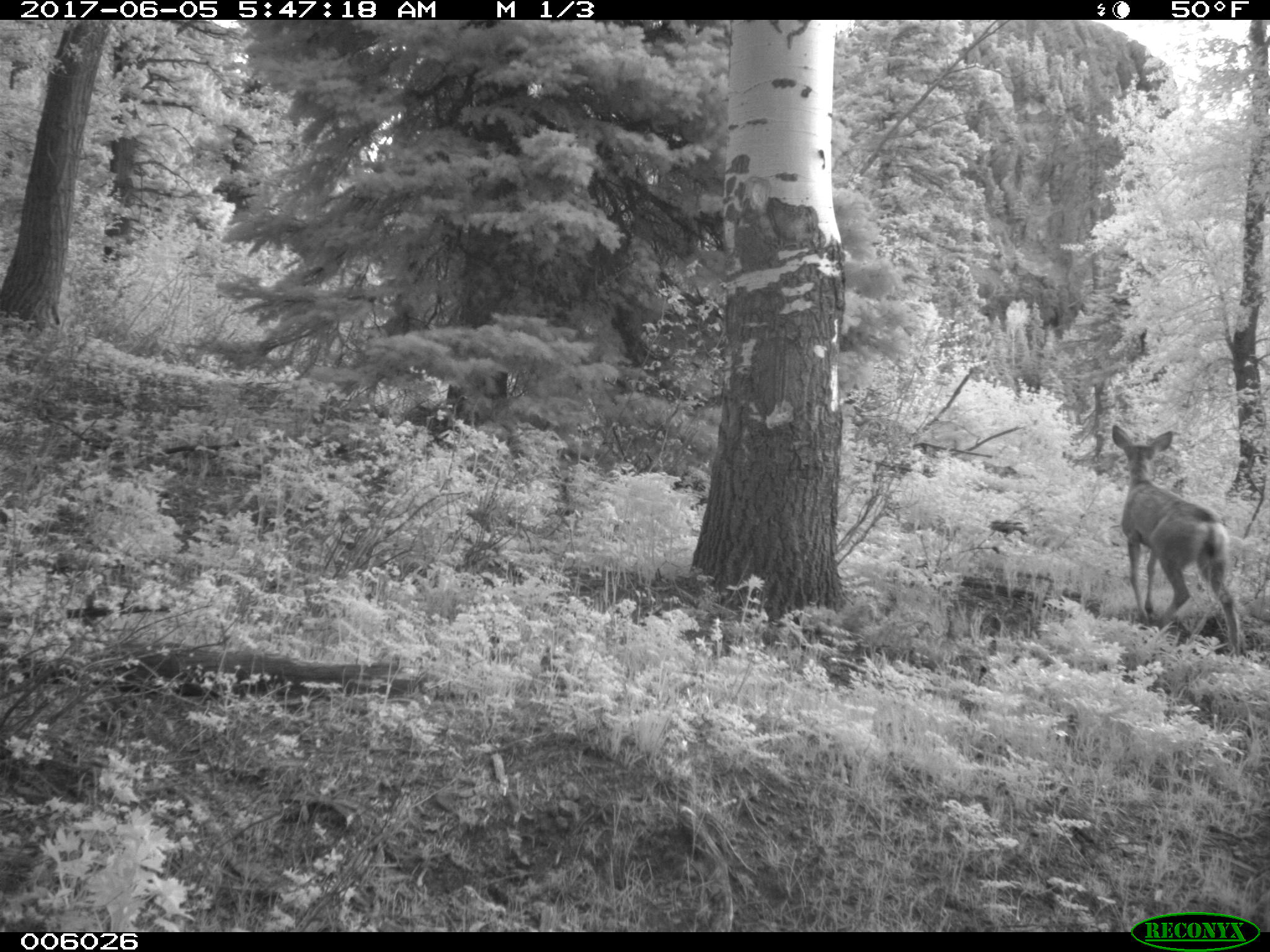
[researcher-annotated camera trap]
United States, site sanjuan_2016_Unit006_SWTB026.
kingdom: Animalia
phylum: Chordata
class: Mammalia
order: Artiodactyla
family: Cervidae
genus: Odocoileus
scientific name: Odocoileus hemionus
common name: mule deer